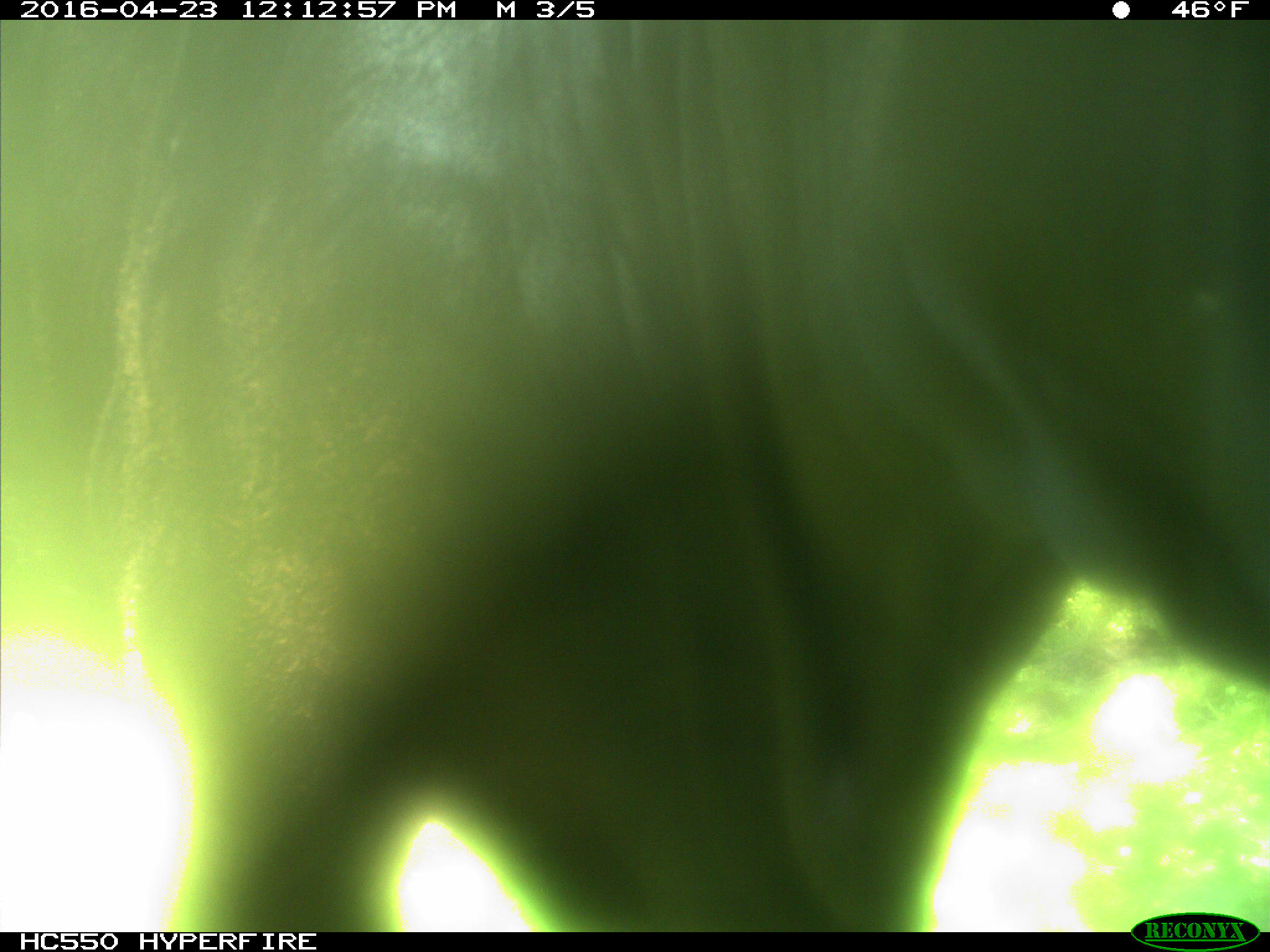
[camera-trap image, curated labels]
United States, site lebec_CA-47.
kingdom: Animalia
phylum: Chordata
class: Mammalia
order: Artiodactyla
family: Bovidae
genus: Bos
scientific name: Bos taurus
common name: domestic cow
Bos taurus (domestic cow).